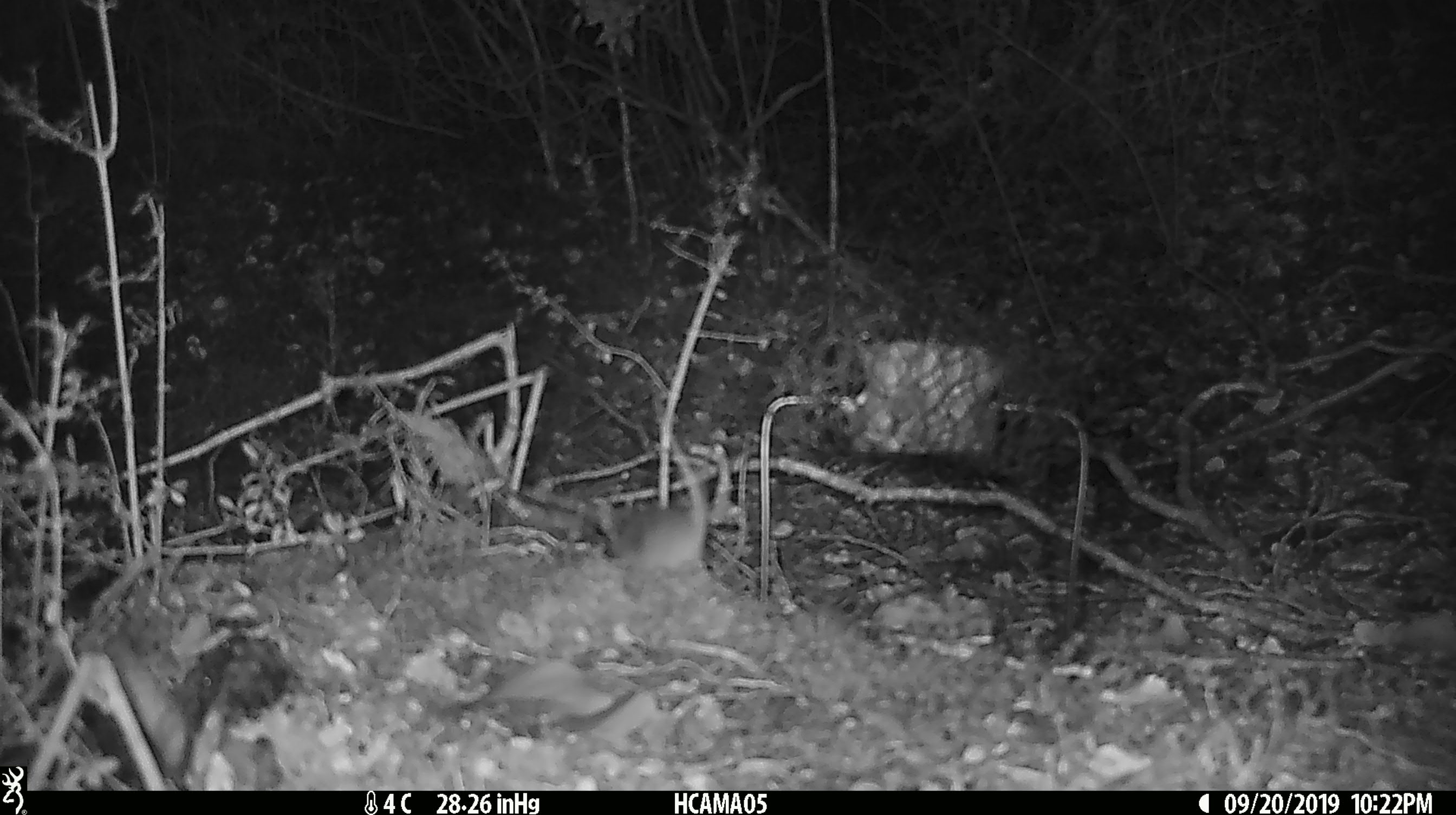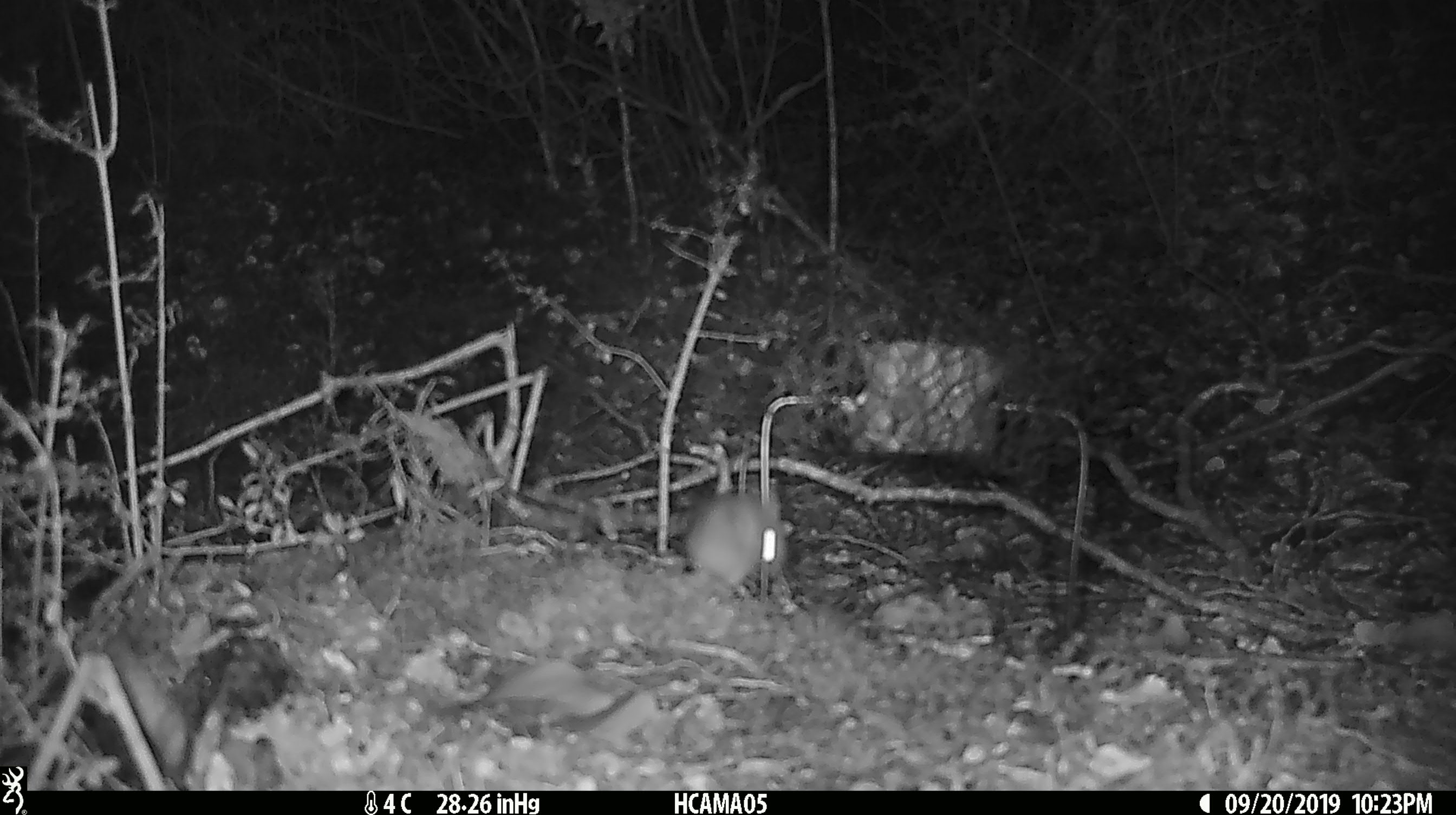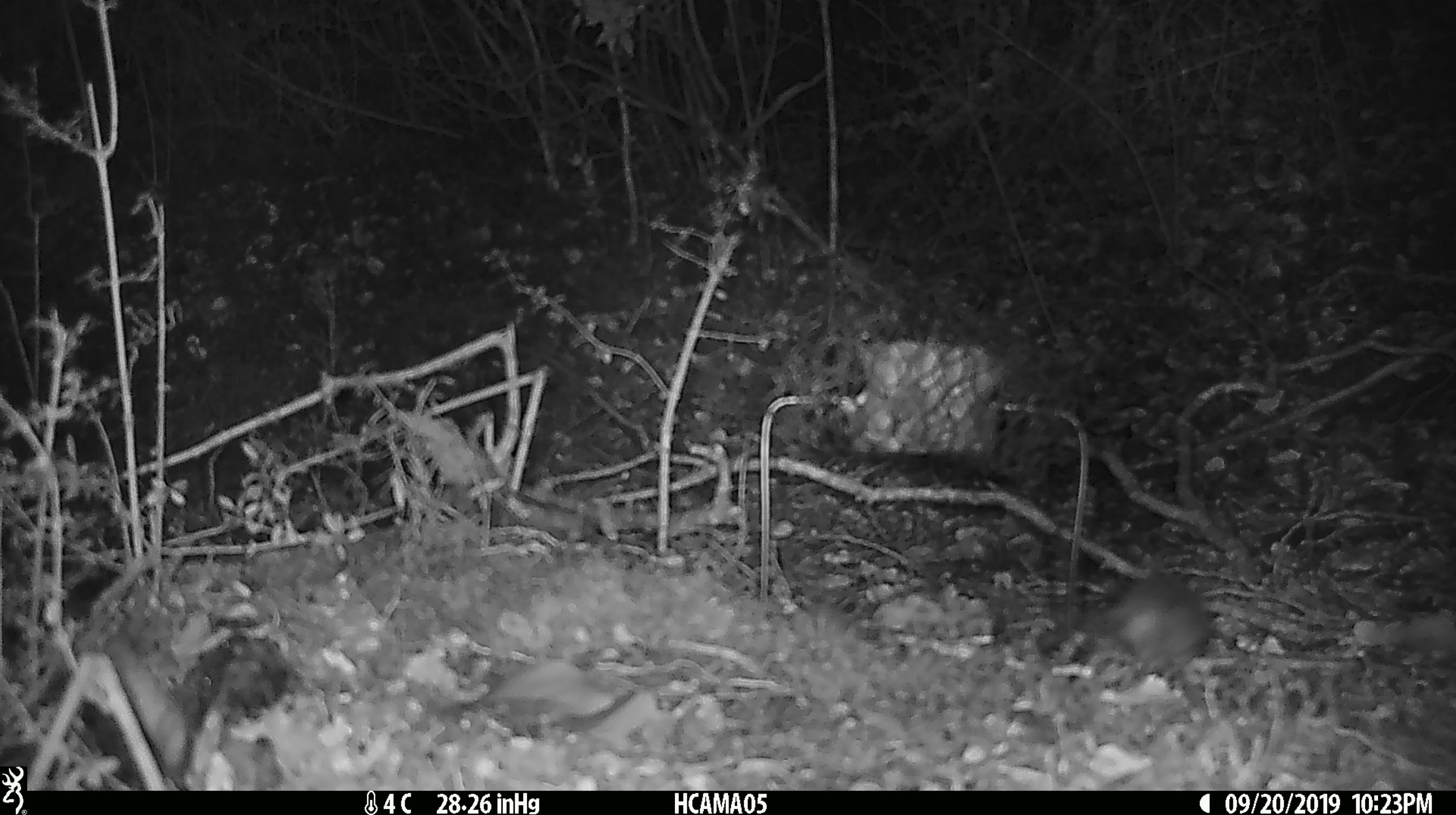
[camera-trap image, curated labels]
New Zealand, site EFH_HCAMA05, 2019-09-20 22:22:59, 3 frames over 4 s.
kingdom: Animalia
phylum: Chordata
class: Mammalia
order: Rodentia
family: Muridae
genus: Mus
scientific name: Mus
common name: mouse